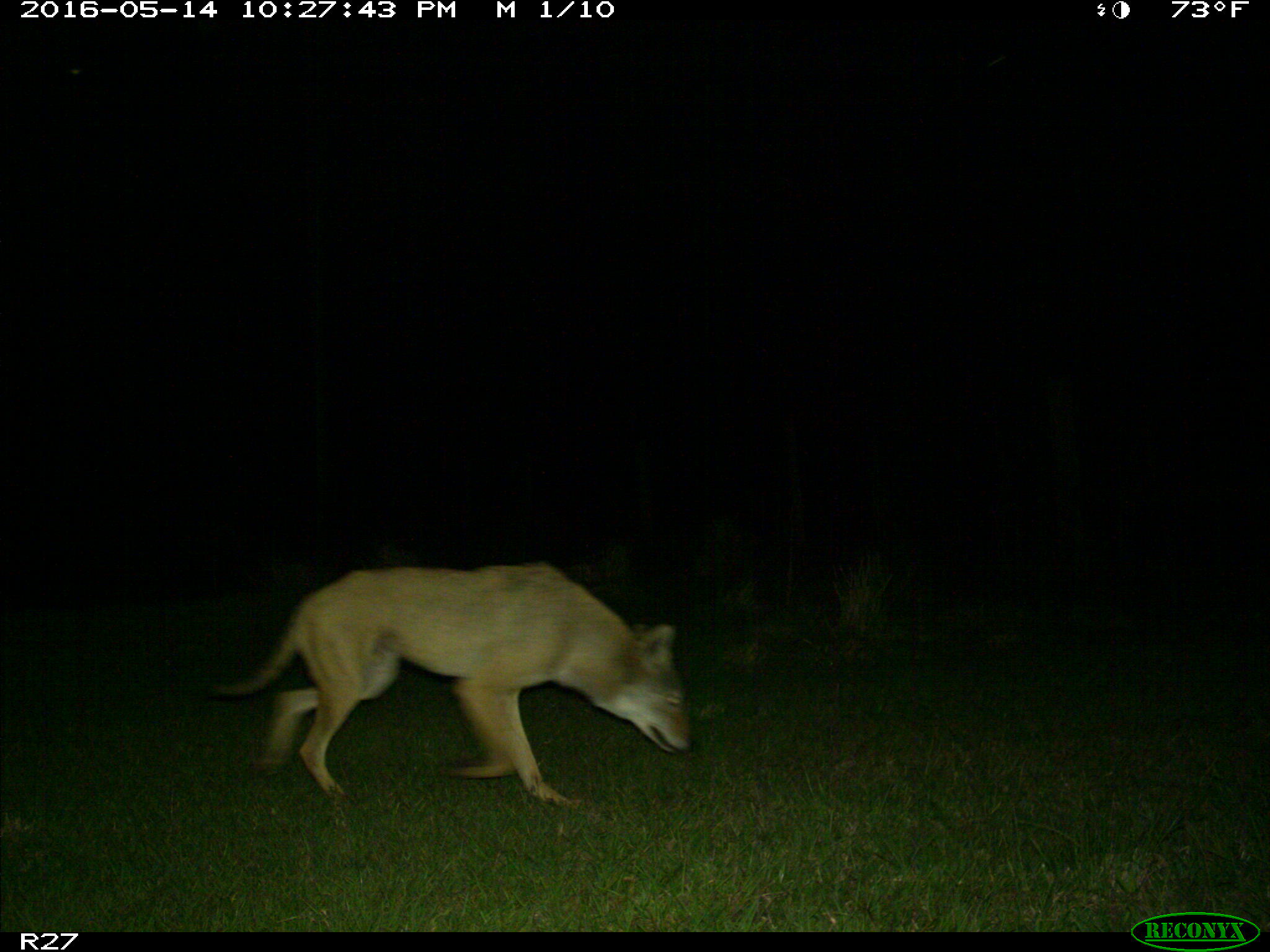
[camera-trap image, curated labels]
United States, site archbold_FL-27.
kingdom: Animalia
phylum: Chordata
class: Mammalia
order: Carnivora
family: Canidae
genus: Canis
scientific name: Canis latrans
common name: coyote